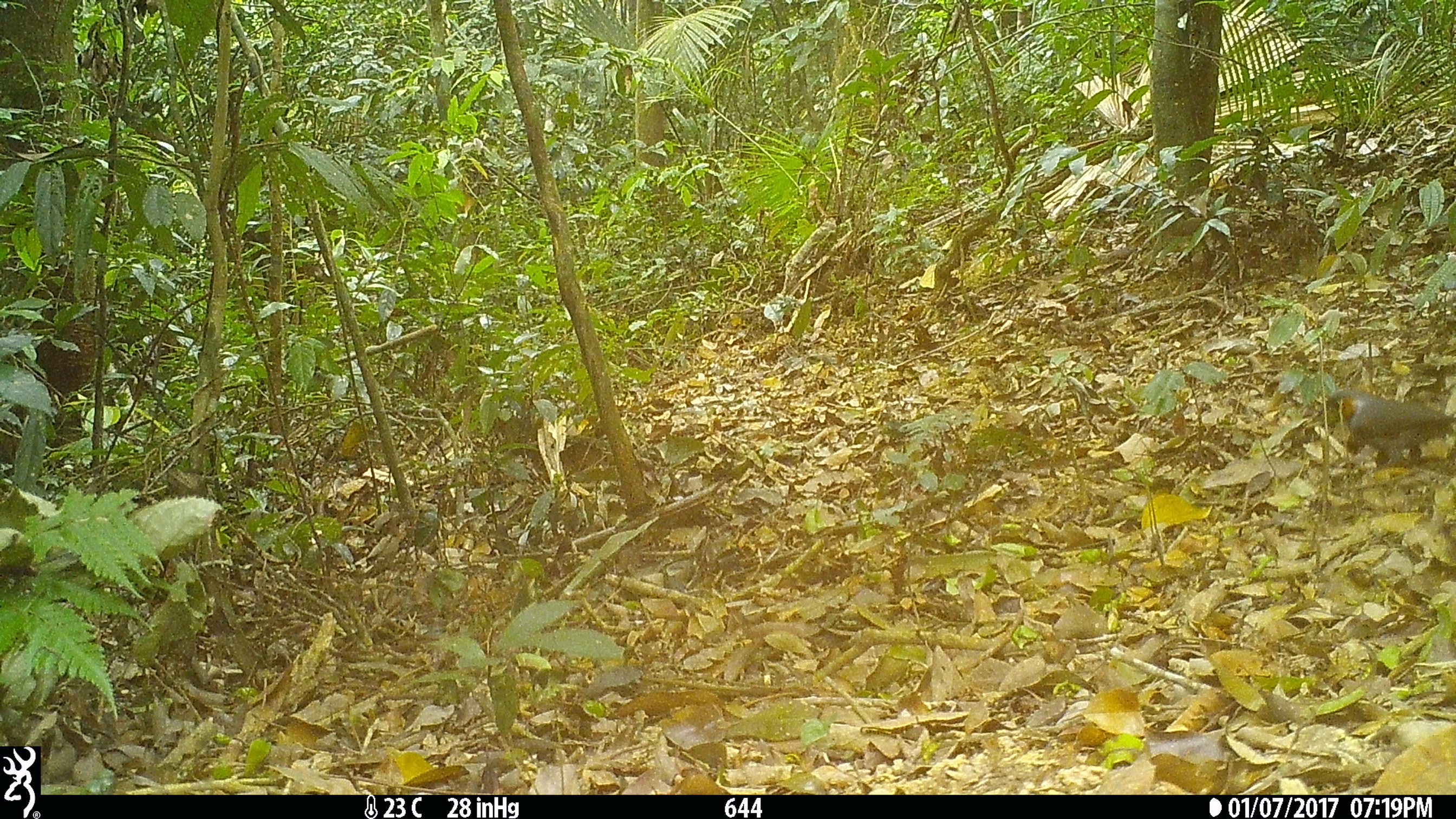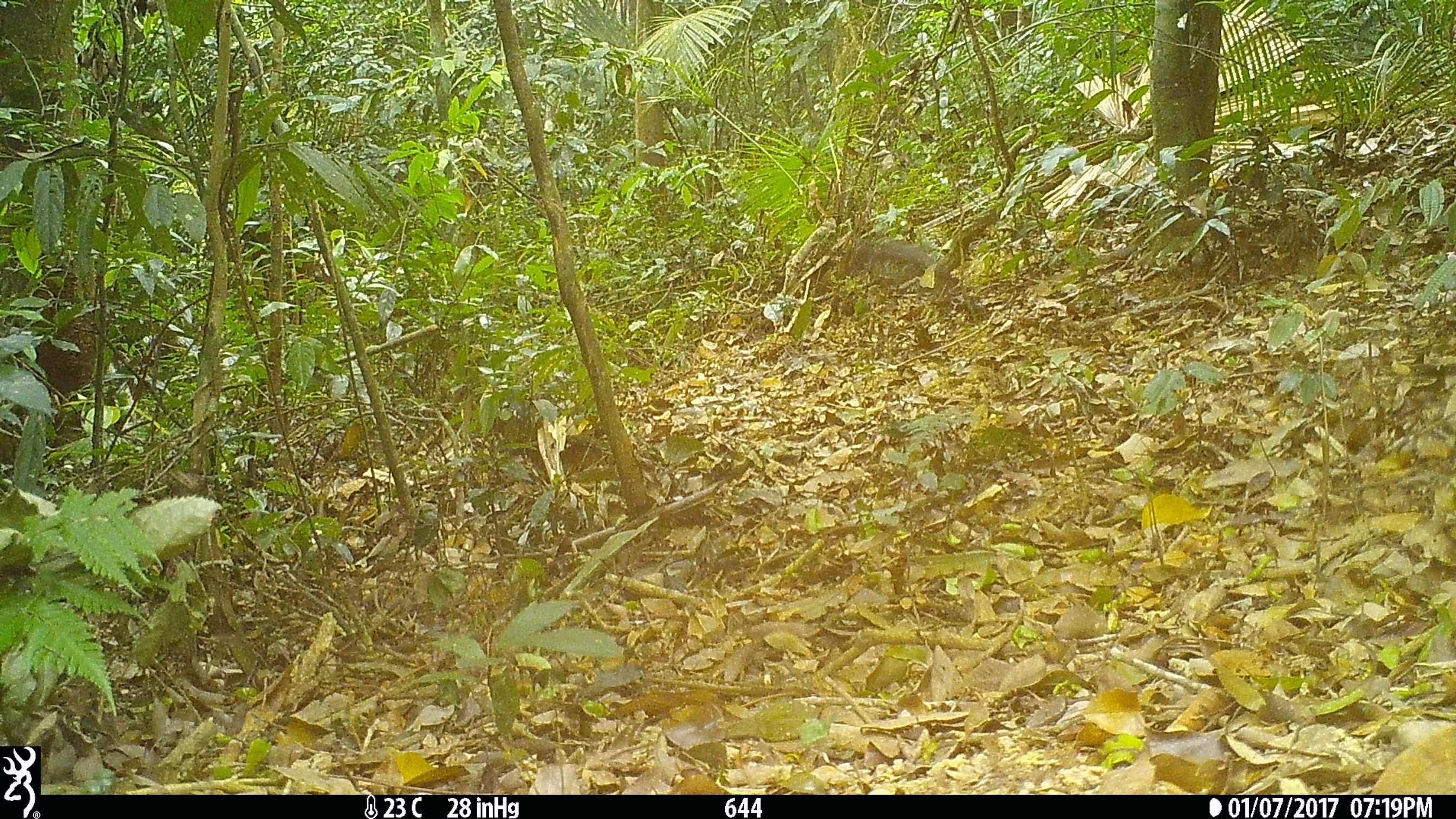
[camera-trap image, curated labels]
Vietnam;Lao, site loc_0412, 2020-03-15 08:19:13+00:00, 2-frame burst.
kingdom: Animalia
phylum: Chordata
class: Aves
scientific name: Aves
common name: bird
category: unidentified bird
Unidentified bird (bird) (Aves). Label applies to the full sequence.